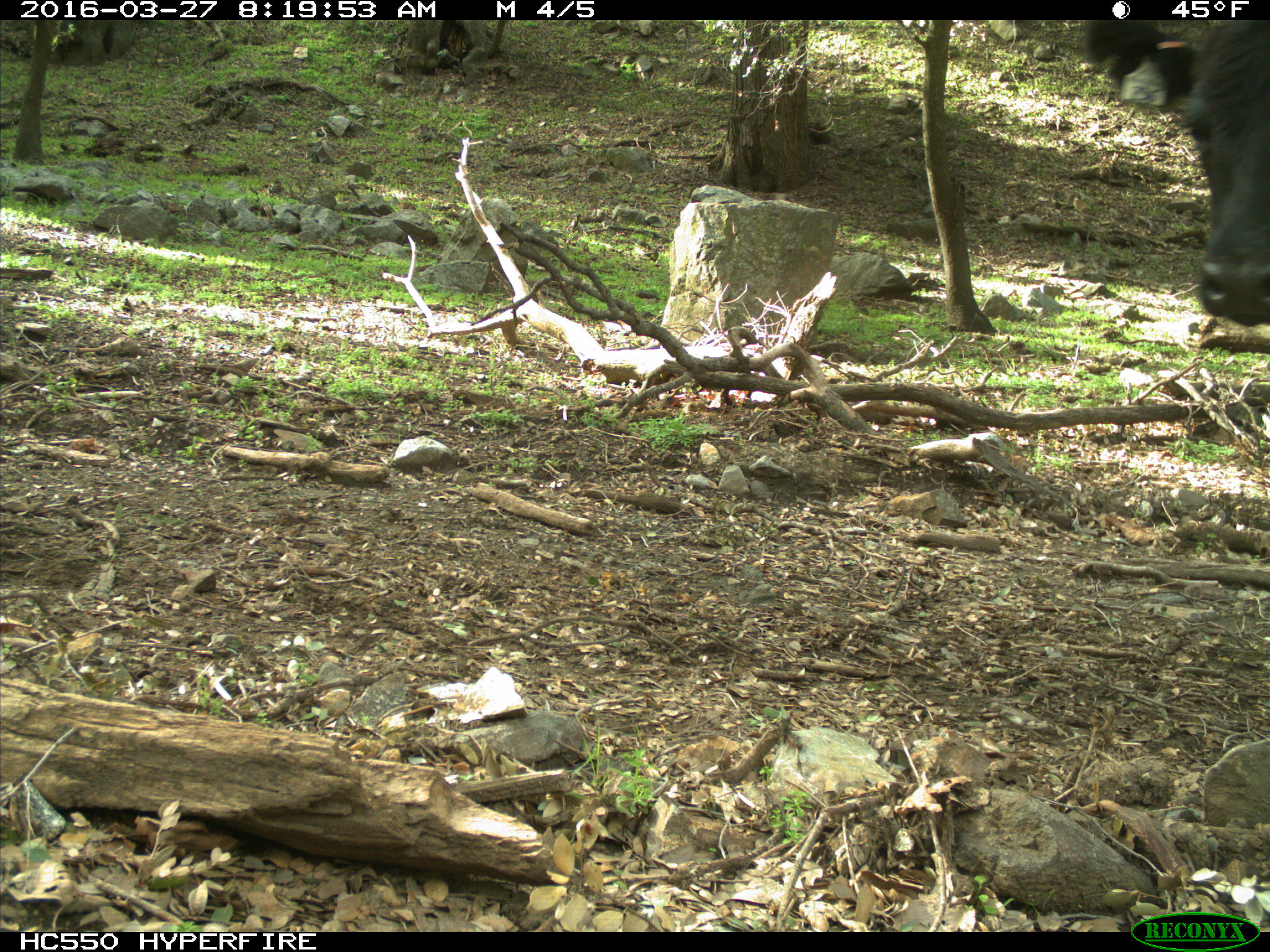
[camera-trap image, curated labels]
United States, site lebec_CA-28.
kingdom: Animalia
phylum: Chordata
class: Mammalia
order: Artiodactyla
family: Bovidae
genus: Bos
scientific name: Bos taurus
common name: domestic cow